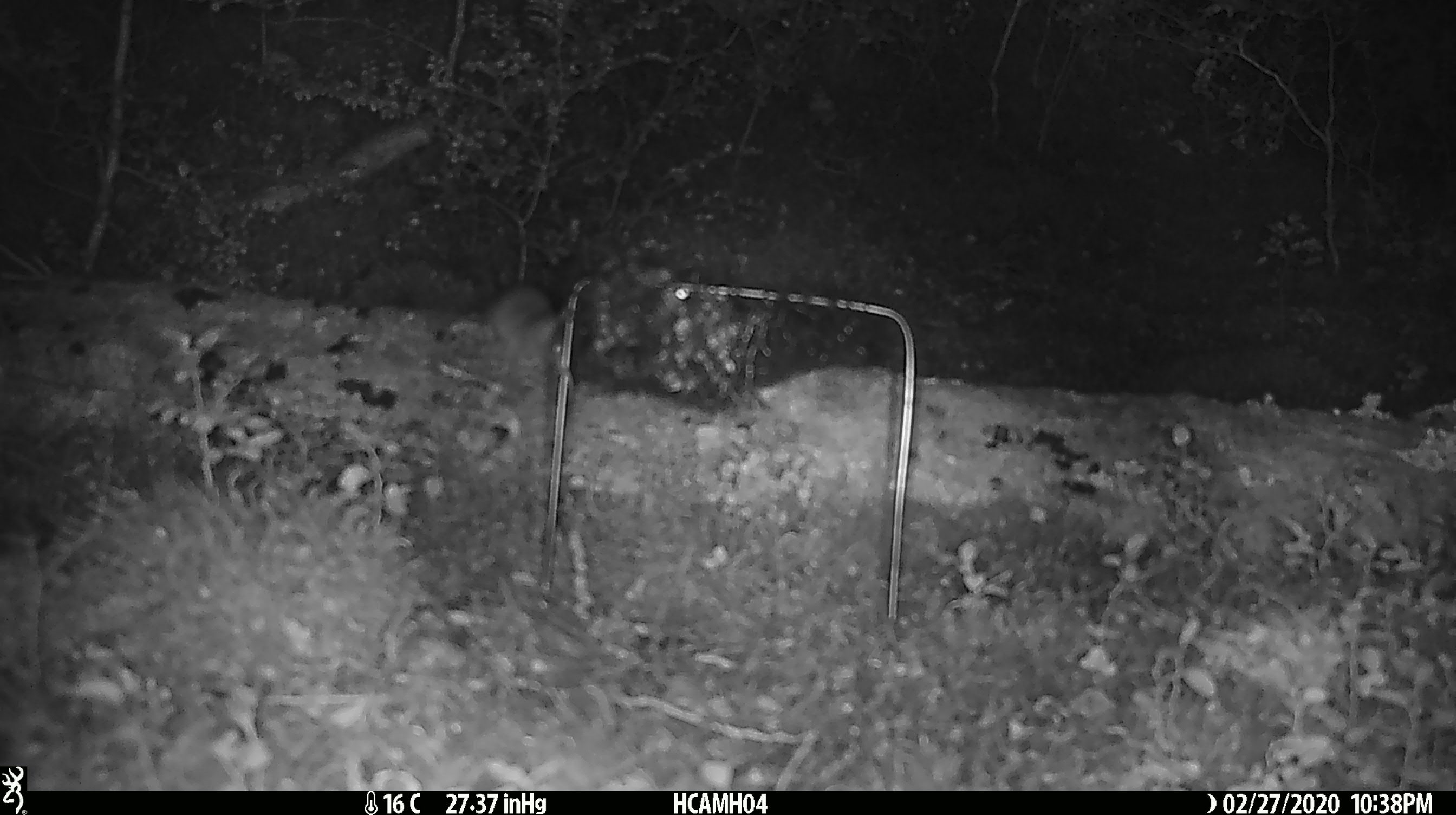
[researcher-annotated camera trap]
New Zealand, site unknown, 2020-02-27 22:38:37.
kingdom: Animalia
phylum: Chordata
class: Mammalia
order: Rodentia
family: Muridae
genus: Mus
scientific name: Mus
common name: mouse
Mouse (Mus).